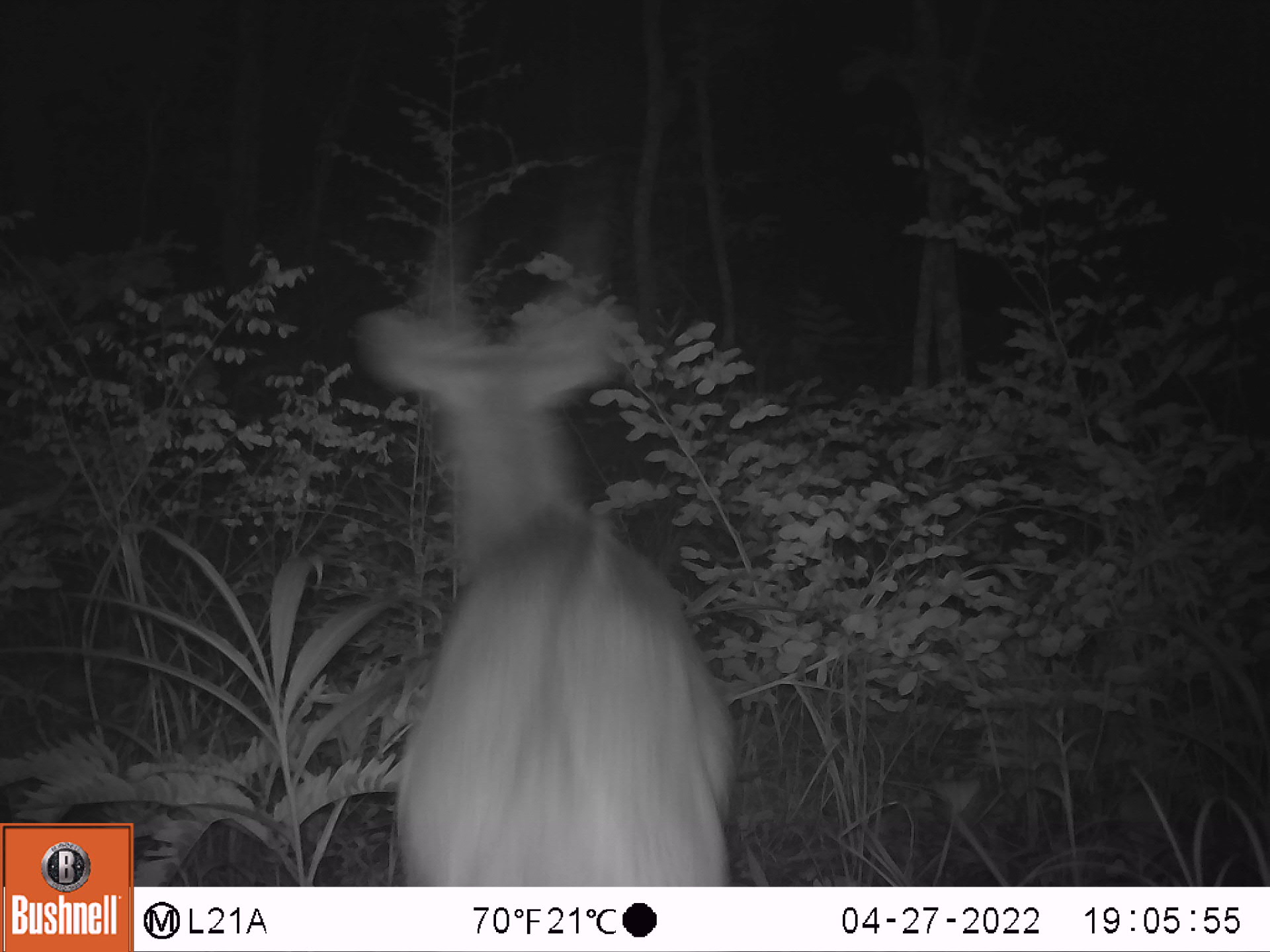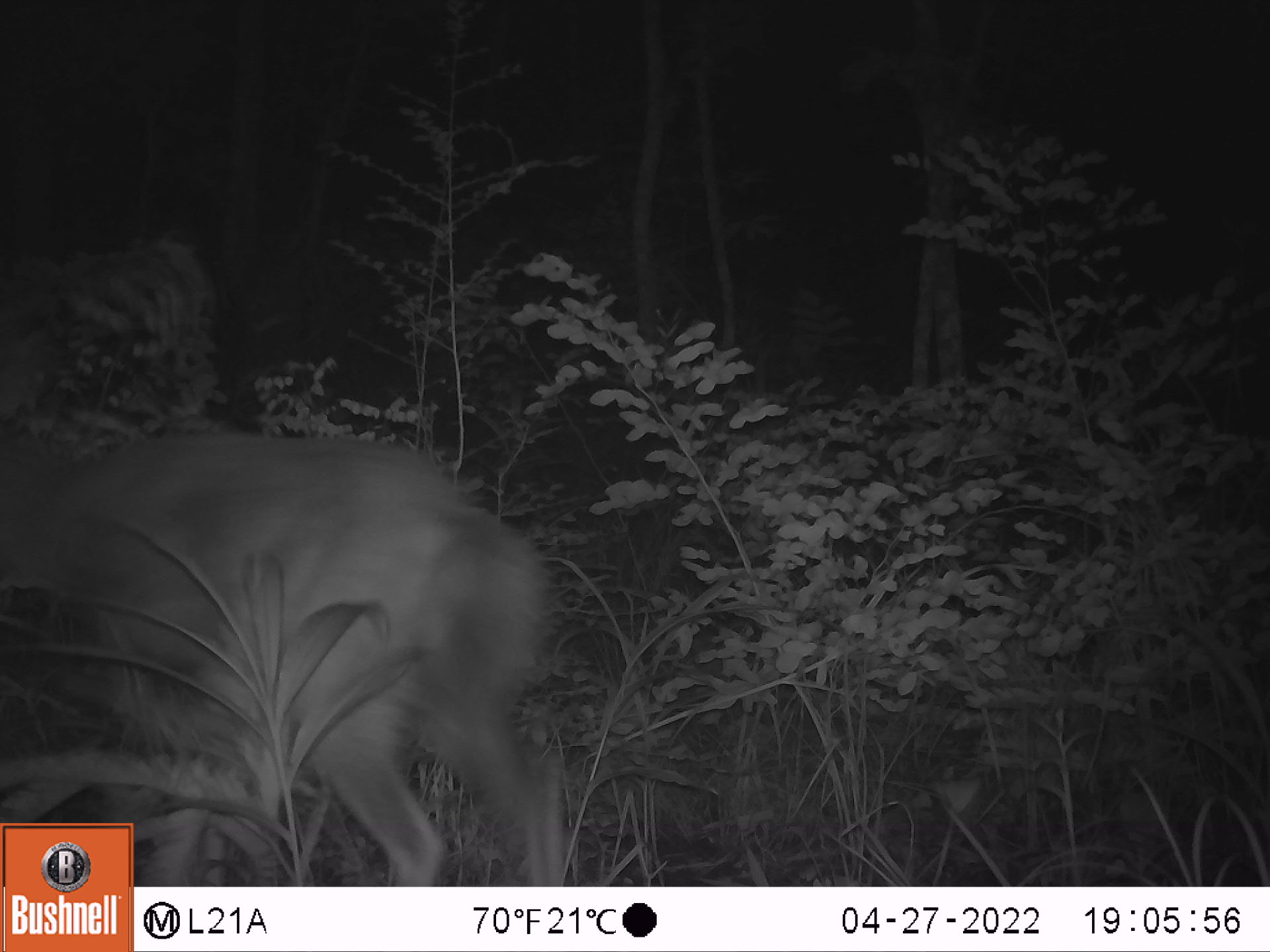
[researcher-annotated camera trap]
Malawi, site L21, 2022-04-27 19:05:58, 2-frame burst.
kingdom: Animalia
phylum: Chordata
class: Mammalia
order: Artiodactyla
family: Bovidae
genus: Tragelaphus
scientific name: Tragelaphus sylvaticus sylvaticus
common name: cape bushbuck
Cape bushbuck (Tragelaphus sylvaticus sylvaticus), count 1.